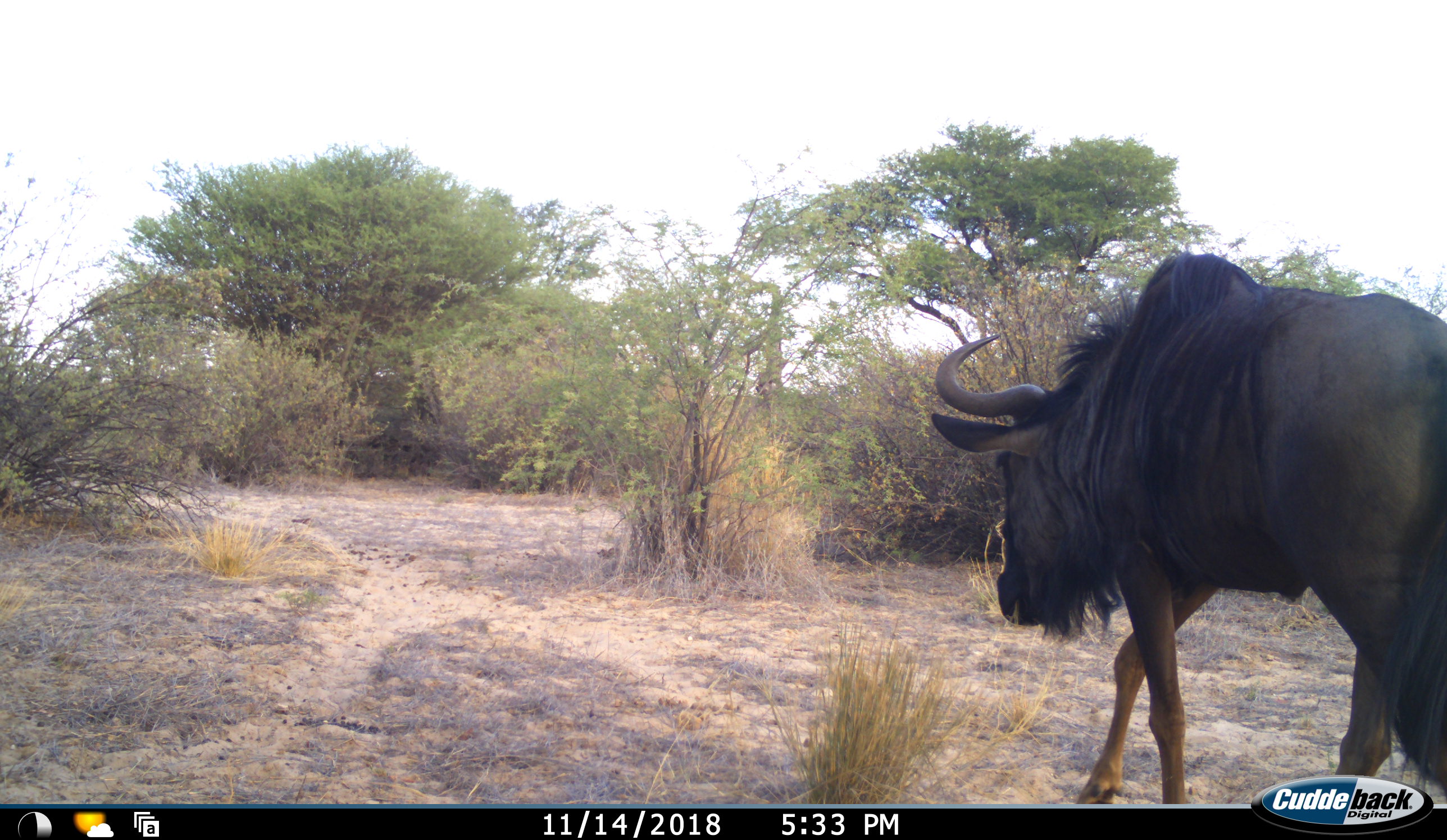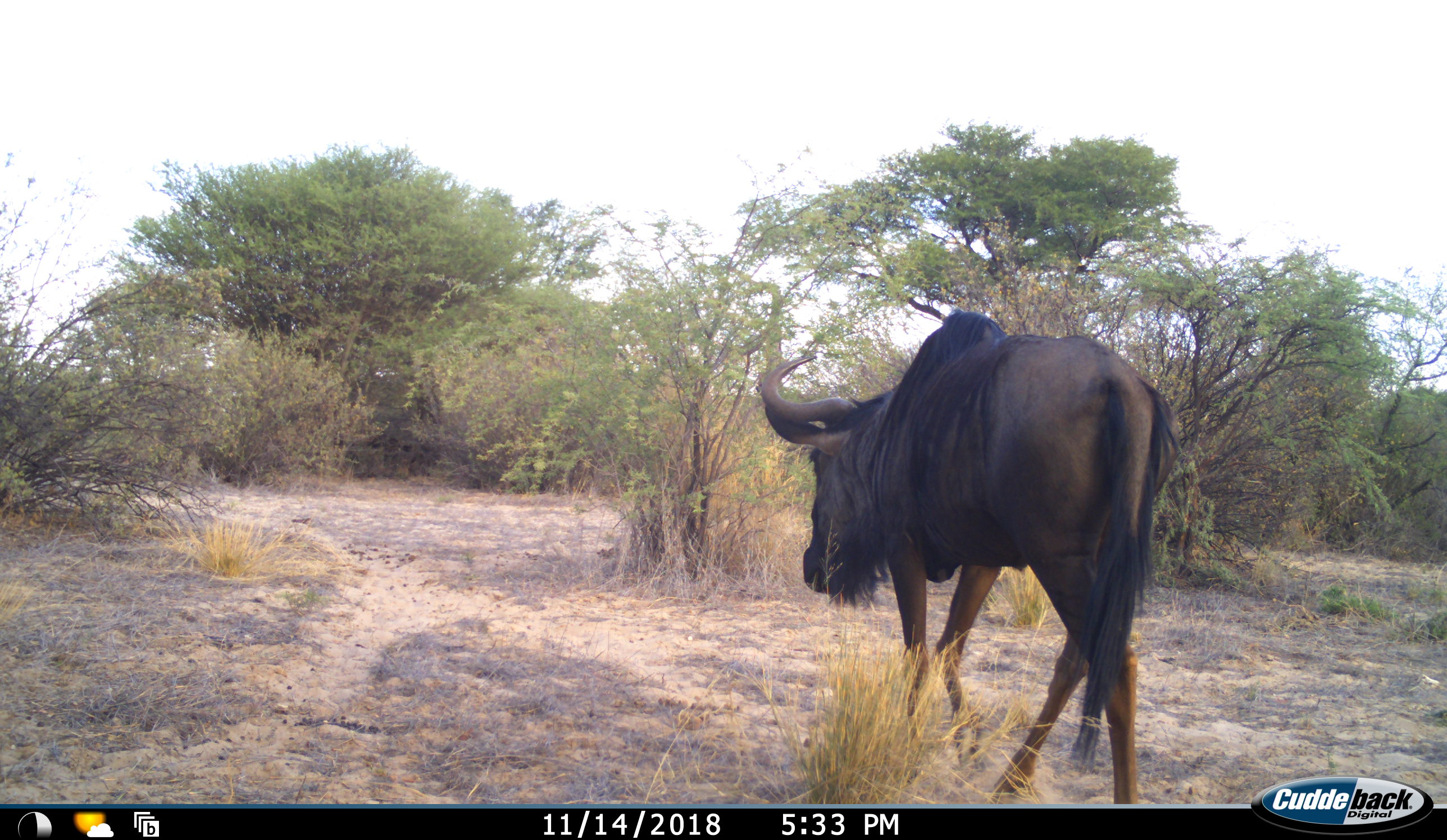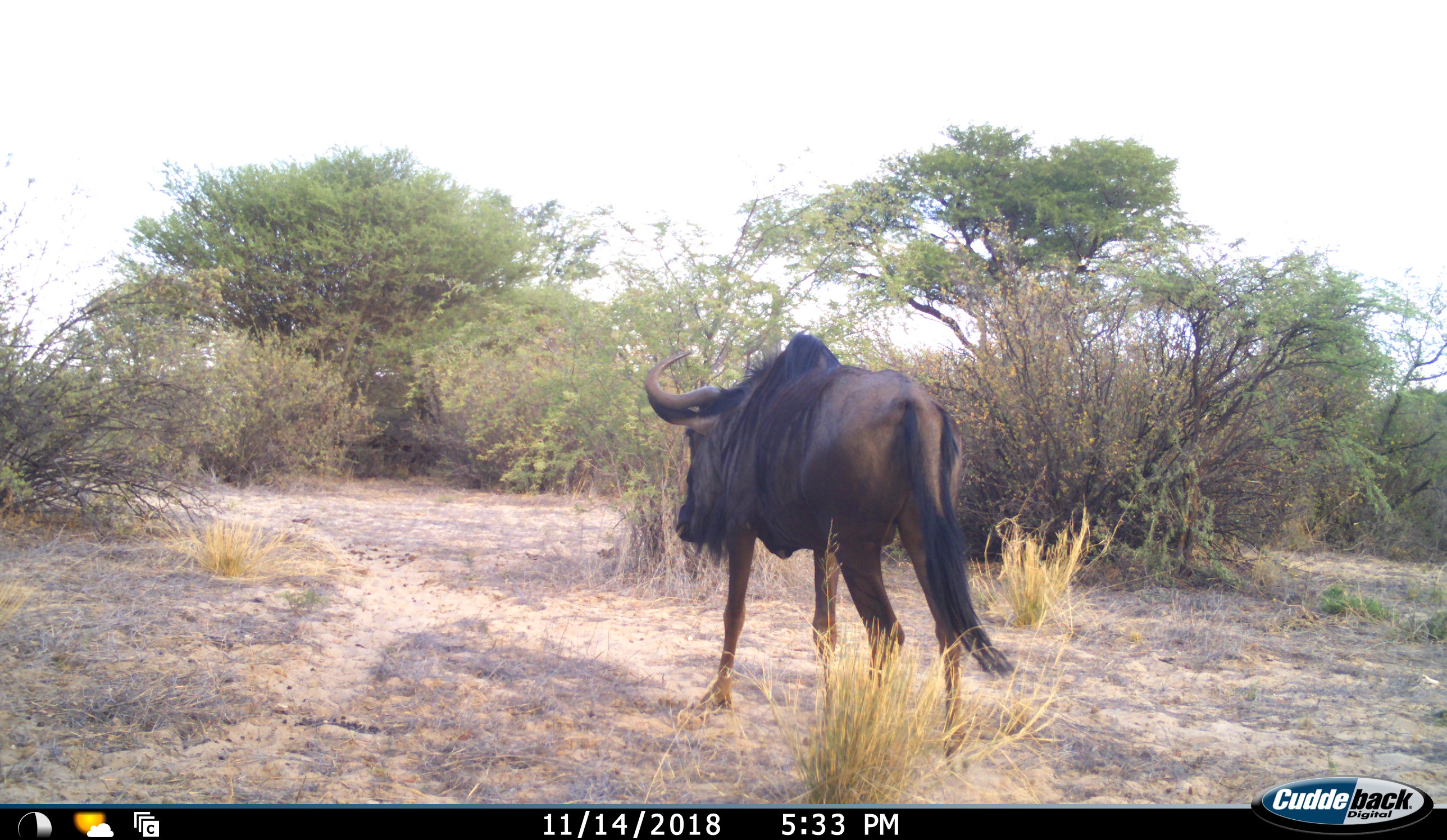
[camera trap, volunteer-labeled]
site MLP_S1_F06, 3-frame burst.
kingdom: Animalia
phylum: Chordata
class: Mammalia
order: Artiodactyla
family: Bovidae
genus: Connochaetes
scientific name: Connochaetes taurinus taurinus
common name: blue wildebeest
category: wildebeestblue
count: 1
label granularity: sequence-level